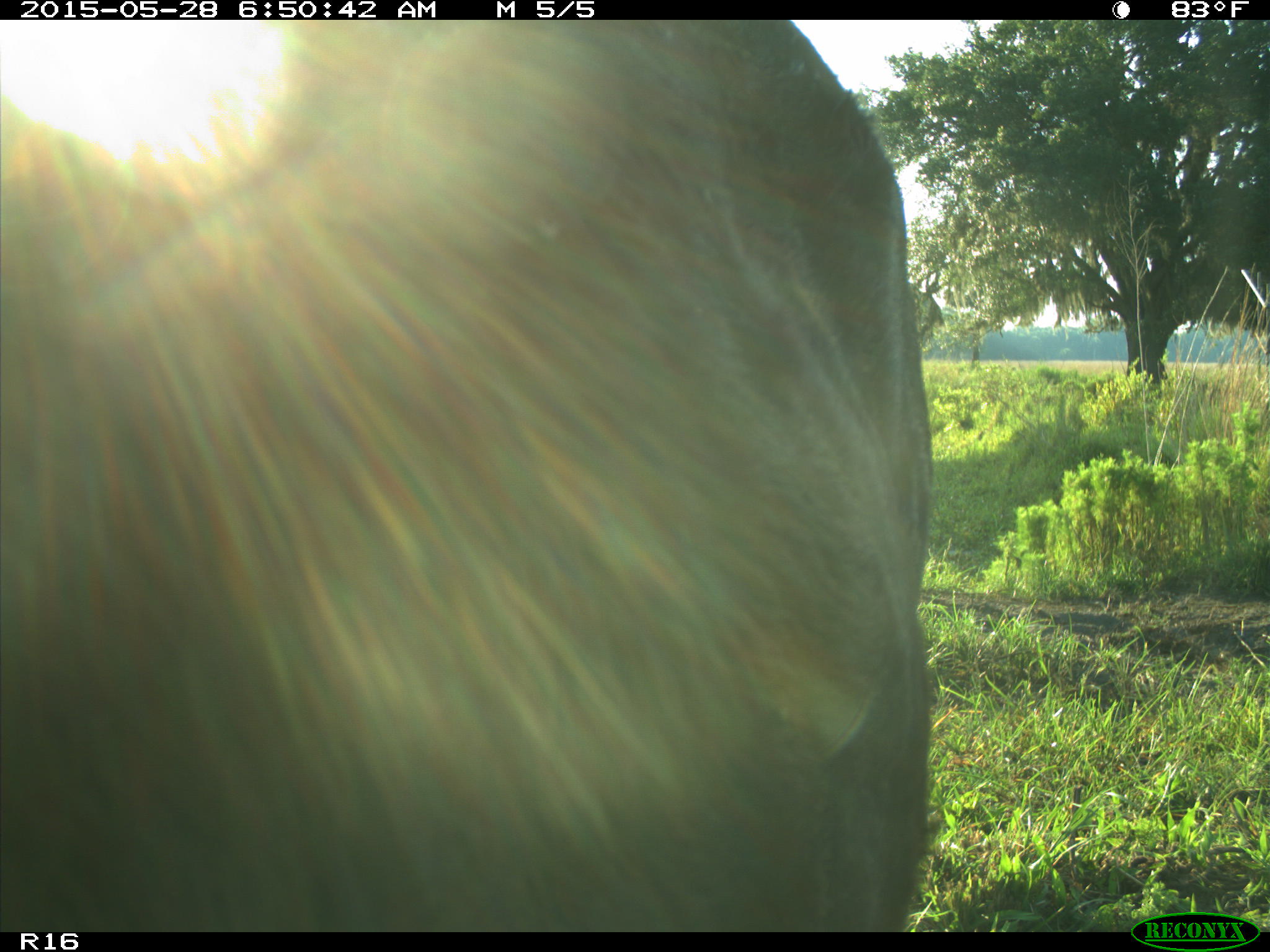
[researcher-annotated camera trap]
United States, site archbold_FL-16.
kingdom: Animalia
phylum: Chordata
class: Mammalia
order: Artiodactyla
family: Bovidae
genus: Bos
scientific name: Bos taurus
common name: domestic cow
Bos taurus (domestic cow).